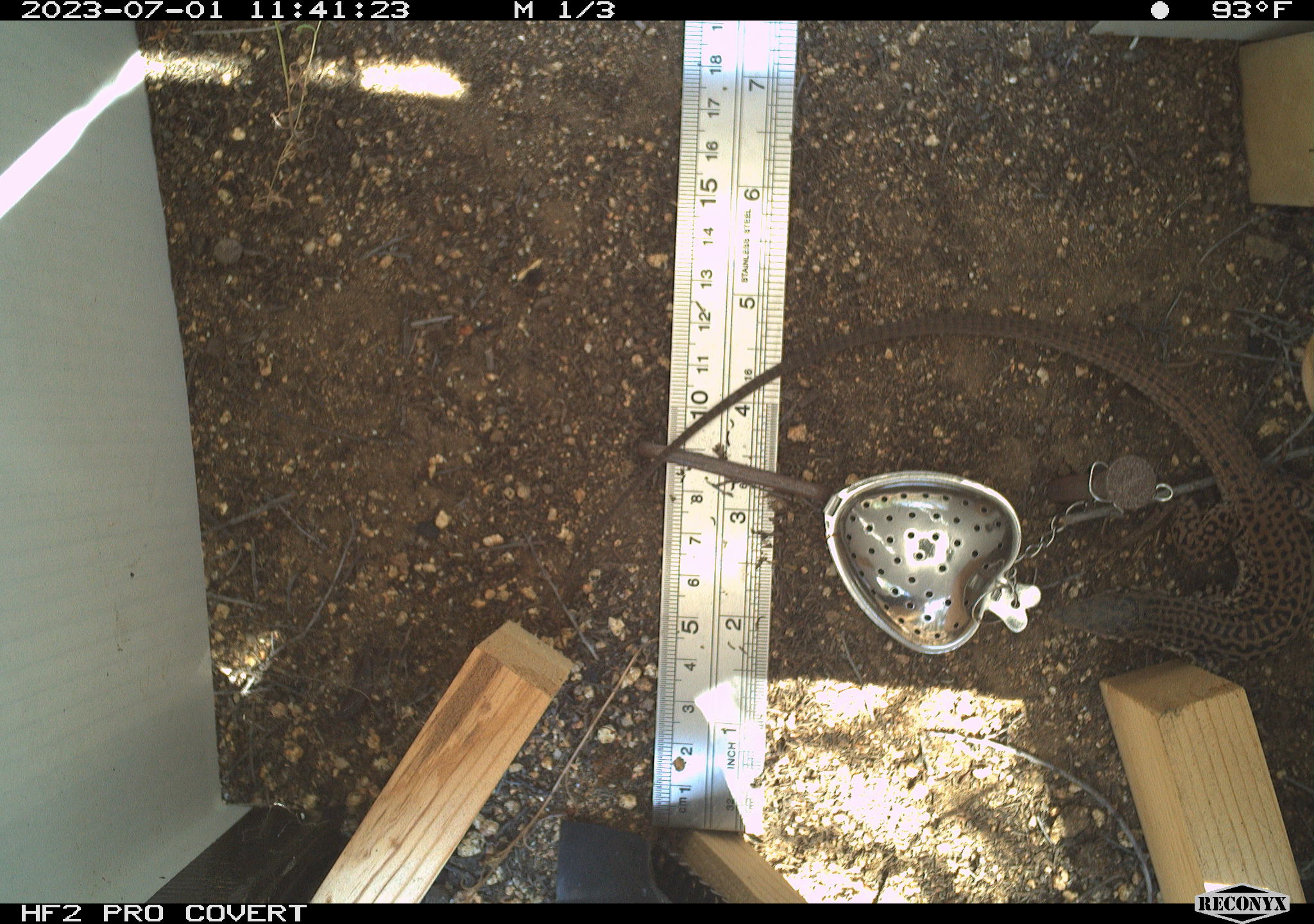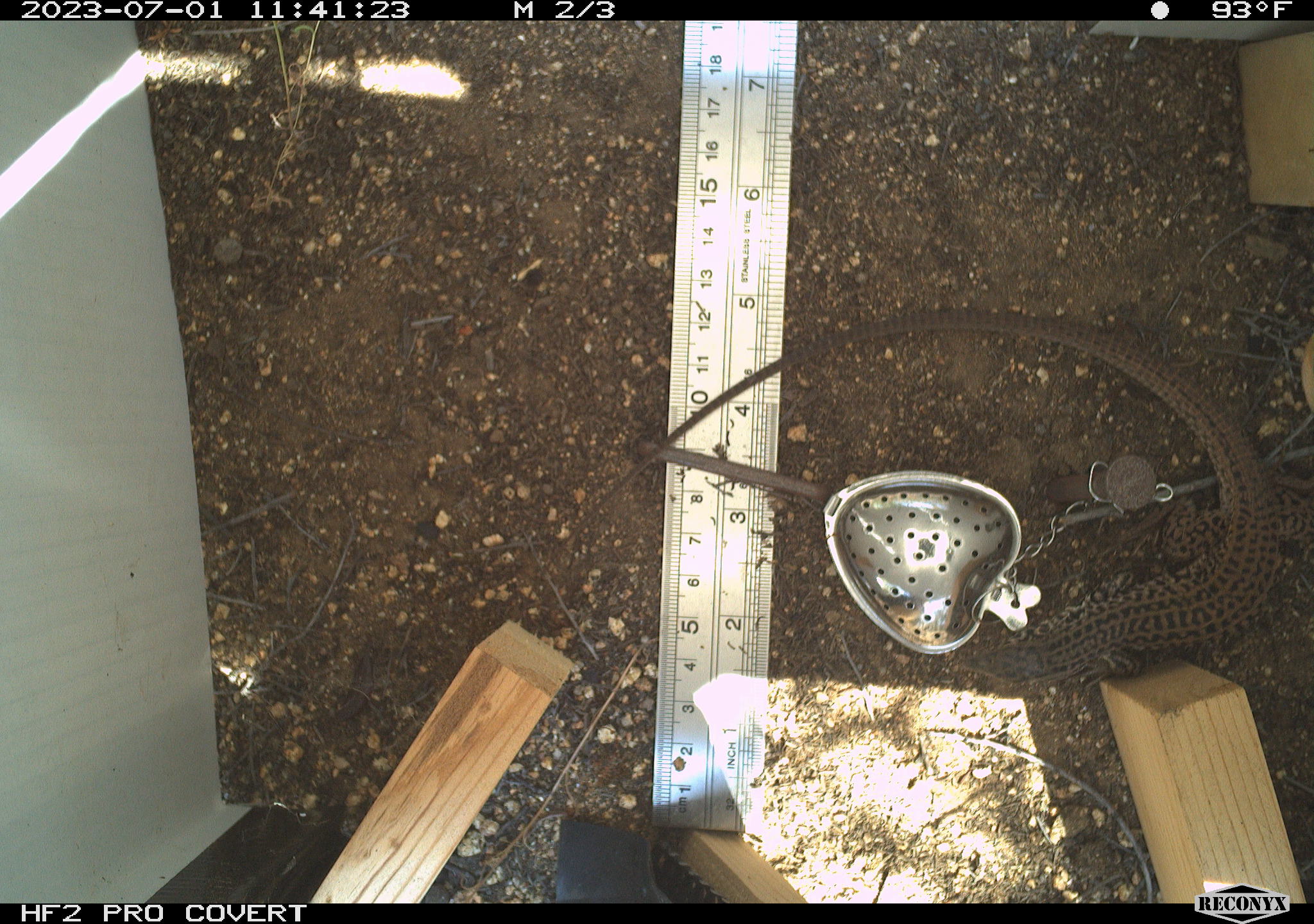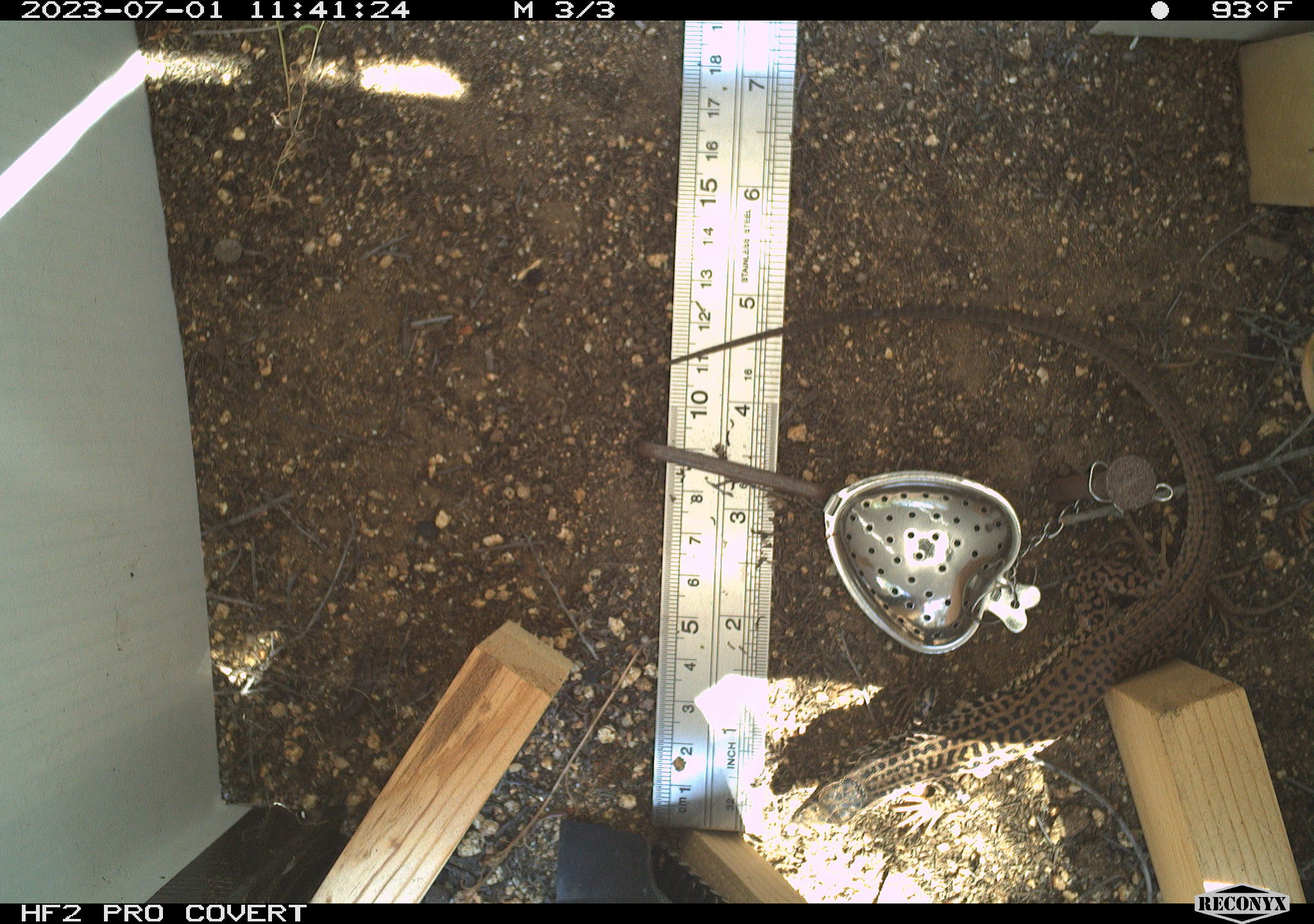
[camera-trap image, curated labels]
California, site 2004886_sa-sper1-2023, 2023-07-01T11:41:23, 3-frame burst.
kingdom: Animalia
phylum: Chordata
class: Reptilia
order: Squamata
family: Teiidae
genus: Aspidoscelis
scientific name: Aspidoscelis tigris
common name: western whiptail